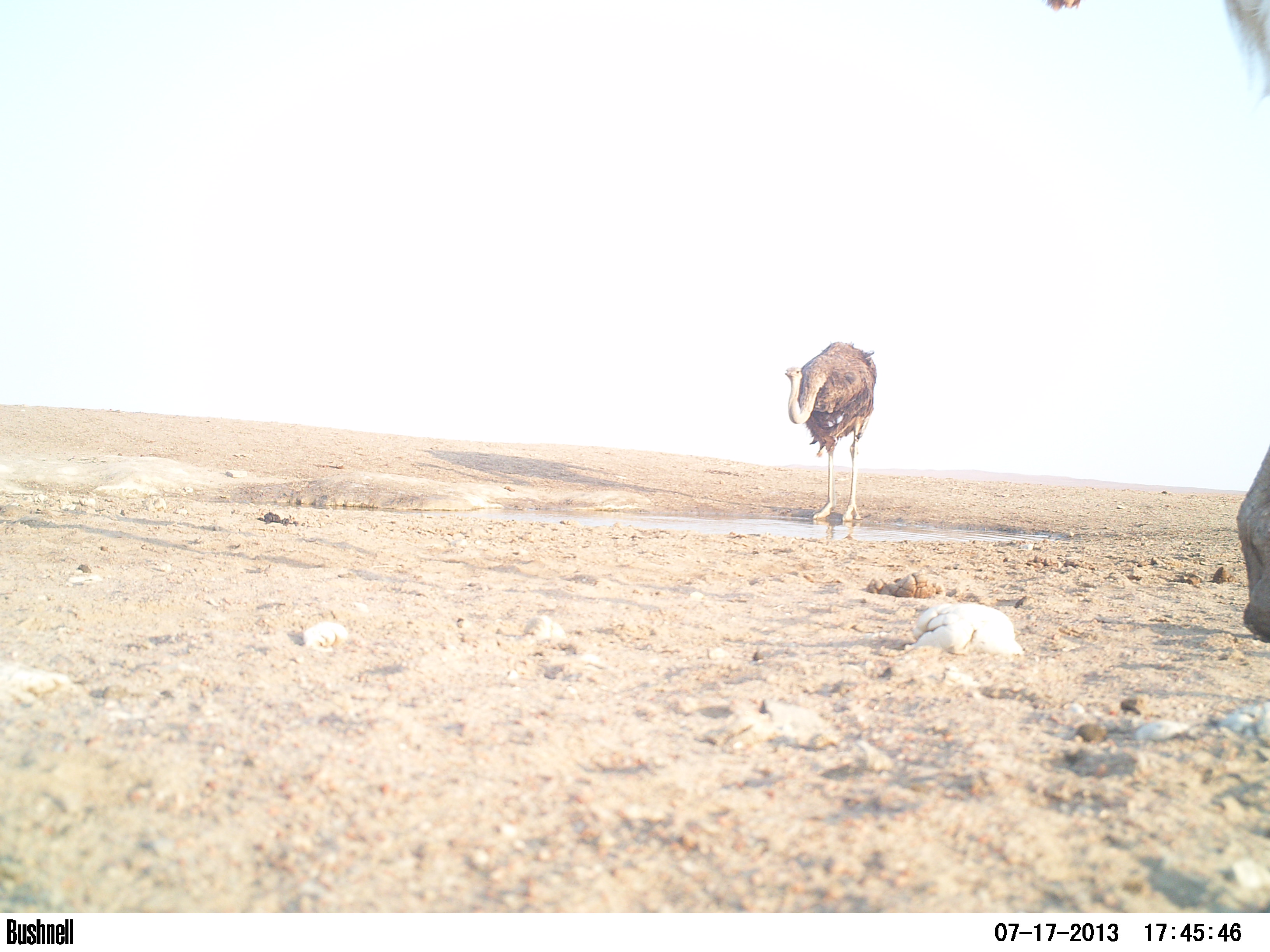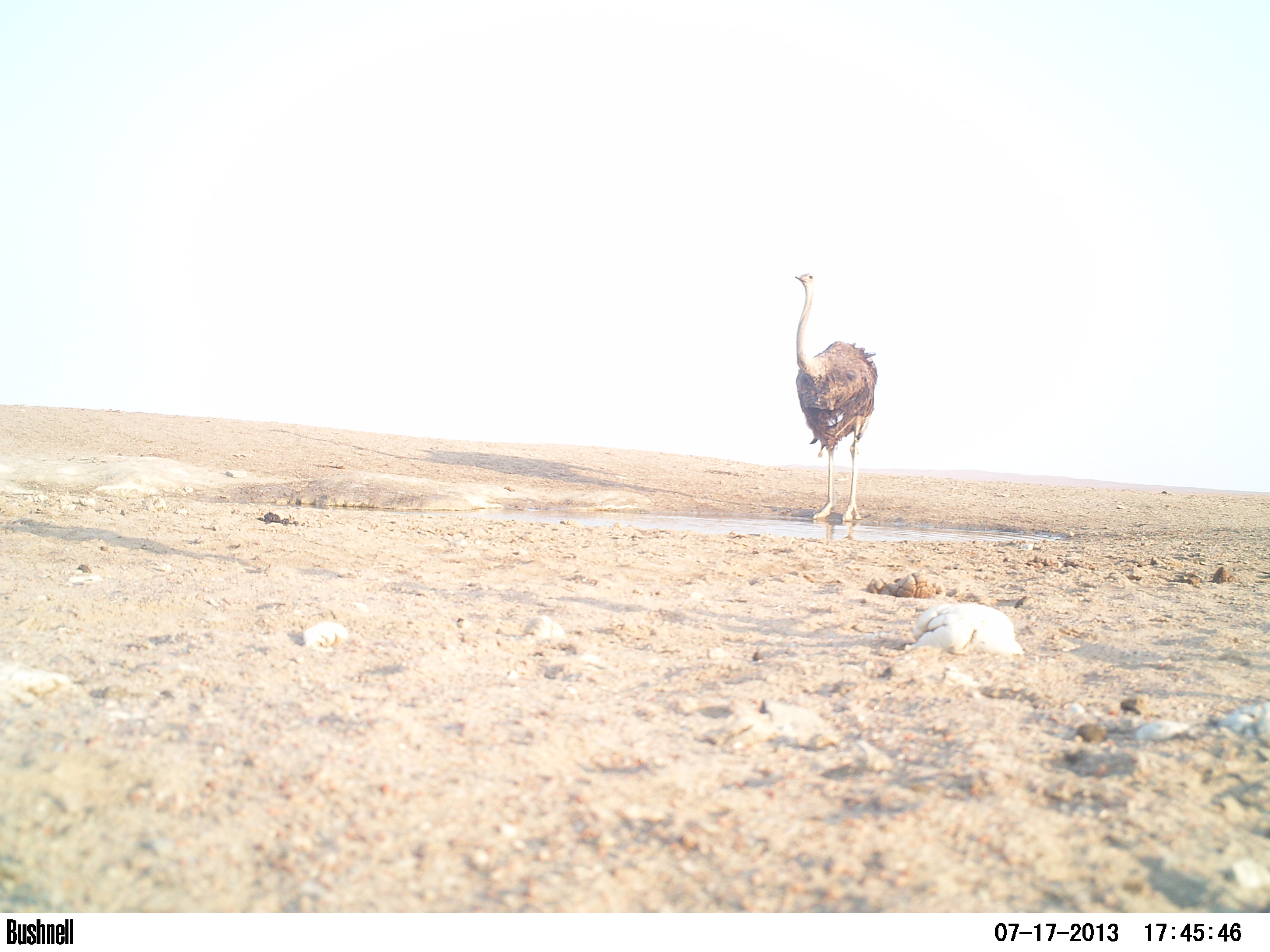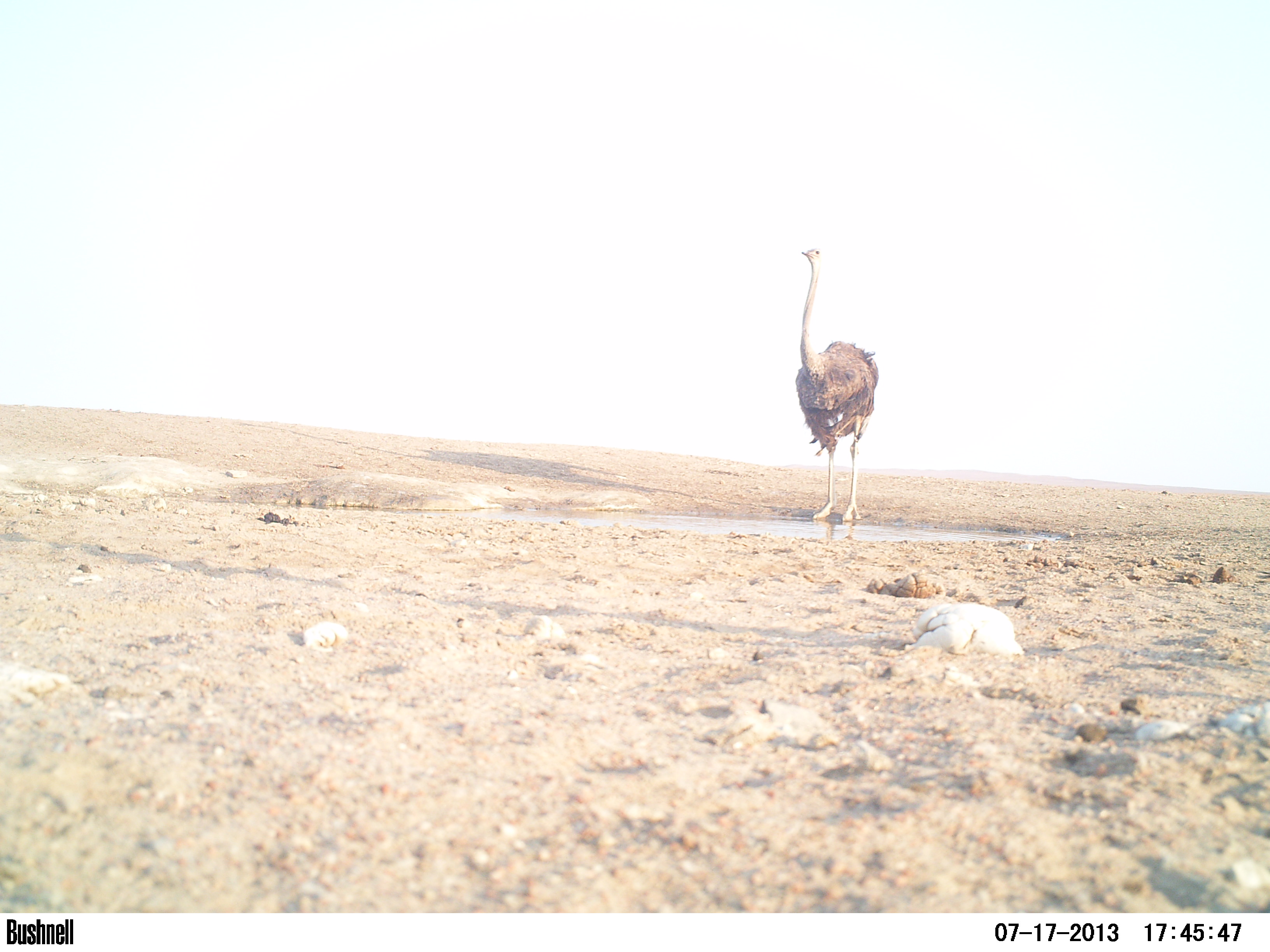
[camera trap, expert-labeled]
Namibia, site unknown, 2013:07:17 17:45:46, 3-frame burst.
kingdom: Animalia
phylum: Chordata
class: Aves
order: Struthioniformes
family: Struthionidae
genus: Struthio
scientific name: Struthio camelus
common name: common ostrich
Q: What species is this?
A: Struthio camelus (common ostrich).